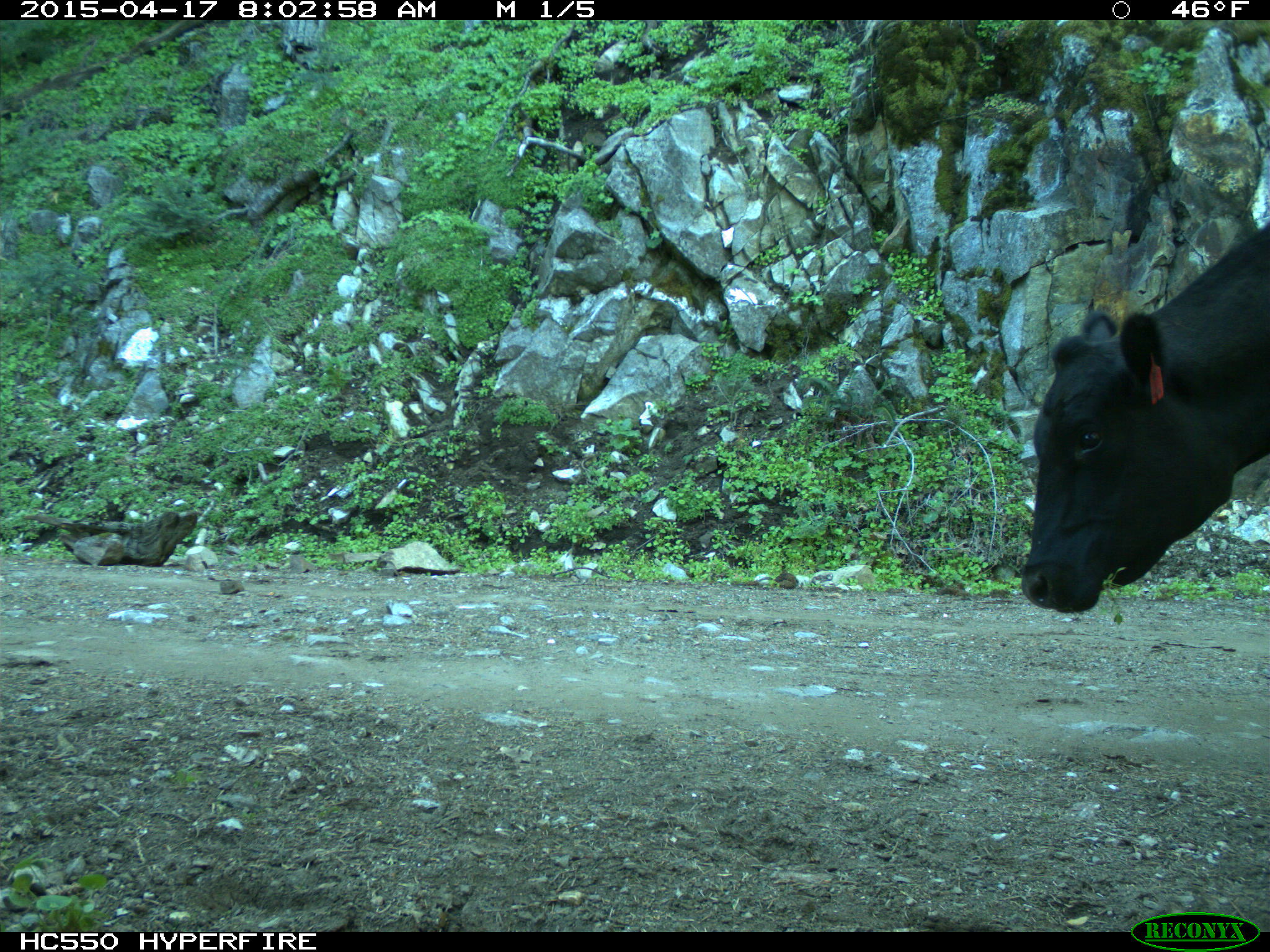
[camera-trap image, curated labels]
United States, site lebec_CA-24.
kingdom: Animalia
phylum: Chordata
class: Mammalia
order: Artiodactyla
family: Bovidae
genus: Bos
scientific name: Bos taurus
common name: domestic cow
Bos taurus (domestic cow).